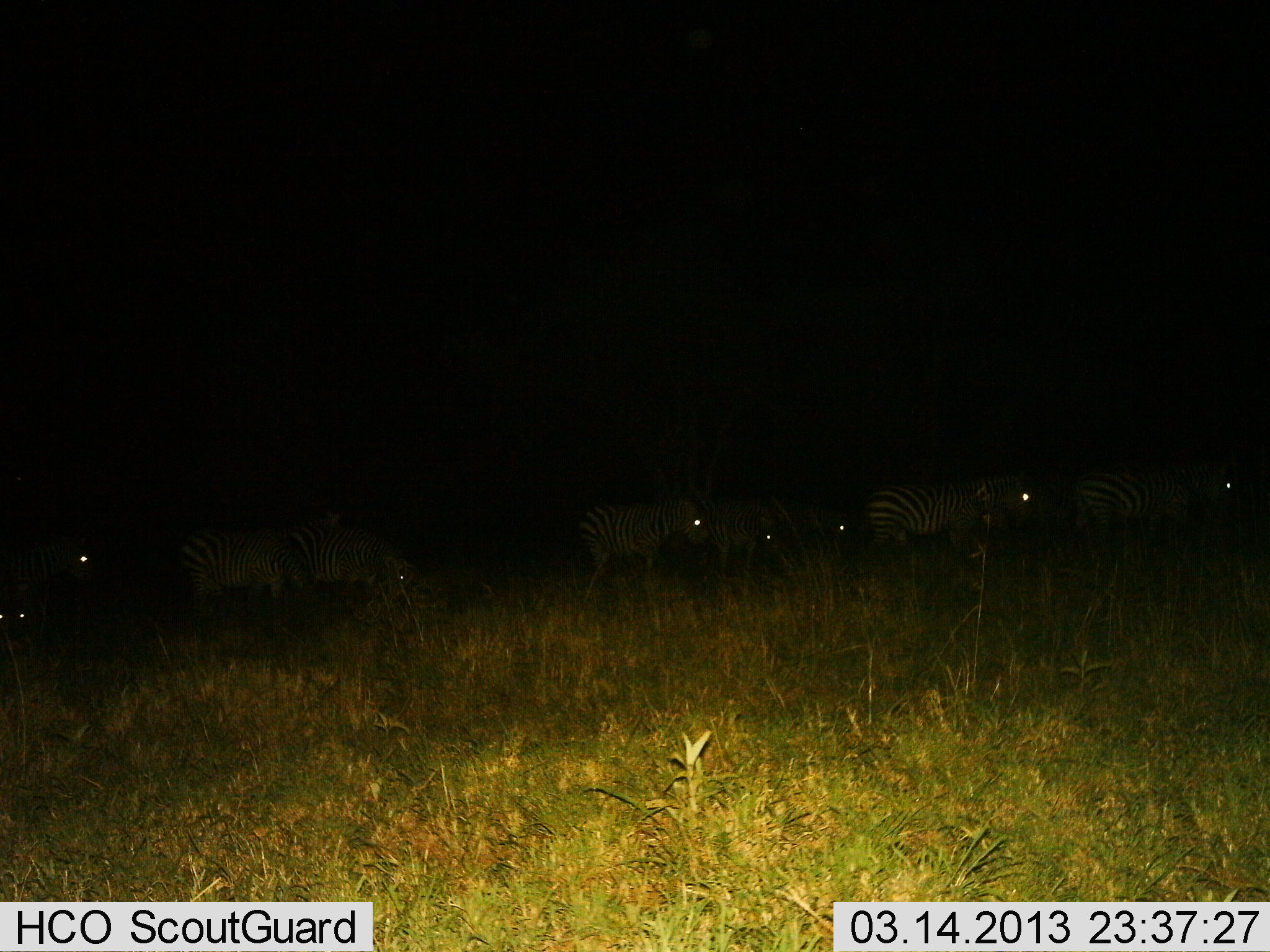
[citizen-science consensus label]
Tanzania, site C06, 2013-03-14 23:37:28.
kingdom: Animalia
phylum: Chordata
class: Mammalia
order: Perissodactyla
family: Equidae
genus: Equus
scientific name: Equus quagga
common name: plains zebra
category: zebra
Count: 9.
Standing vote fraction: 64%.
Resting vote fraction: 0%.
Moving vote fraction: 50%.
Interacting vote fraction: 0%.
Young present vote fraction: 0%.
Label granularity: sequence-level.